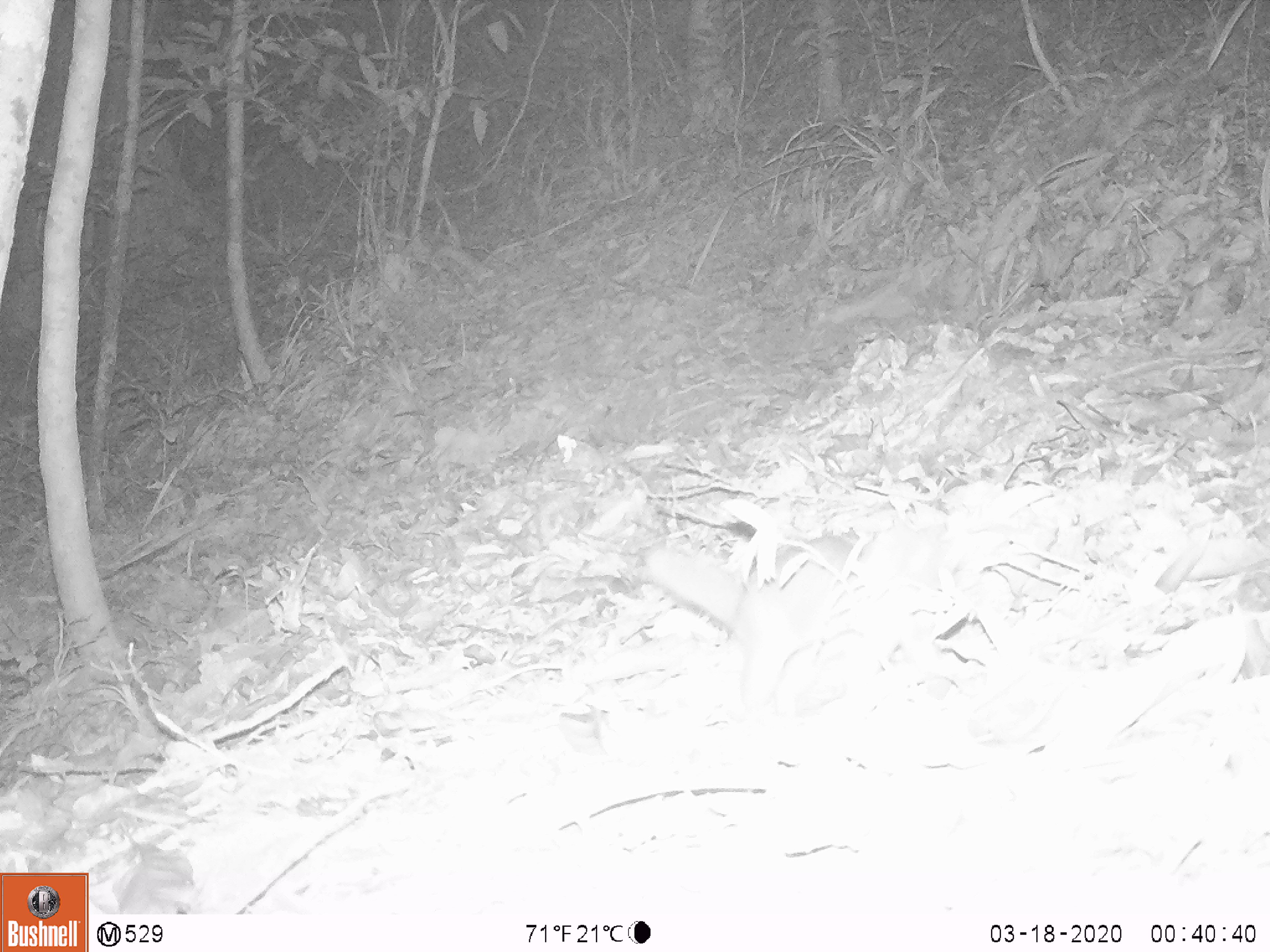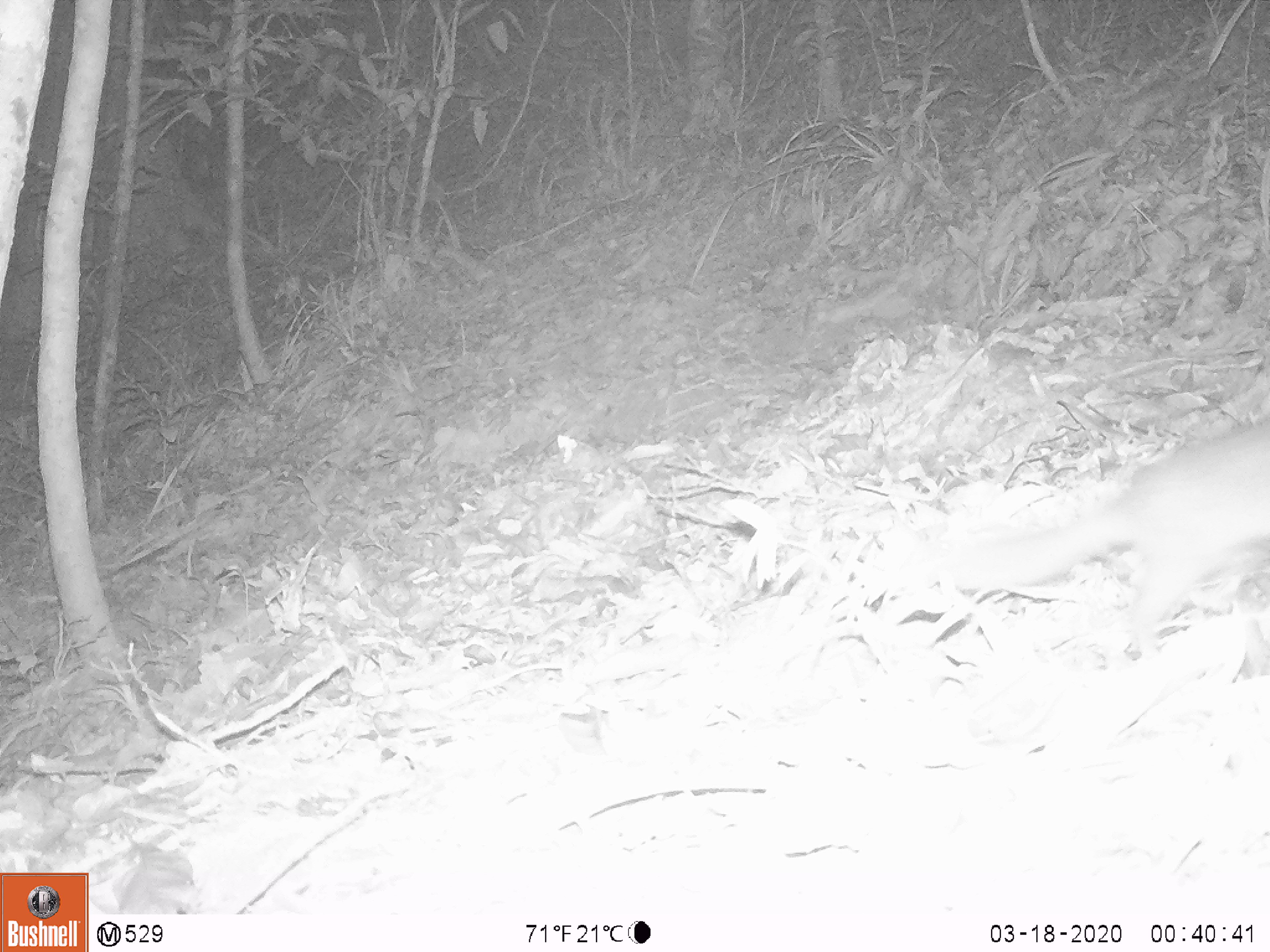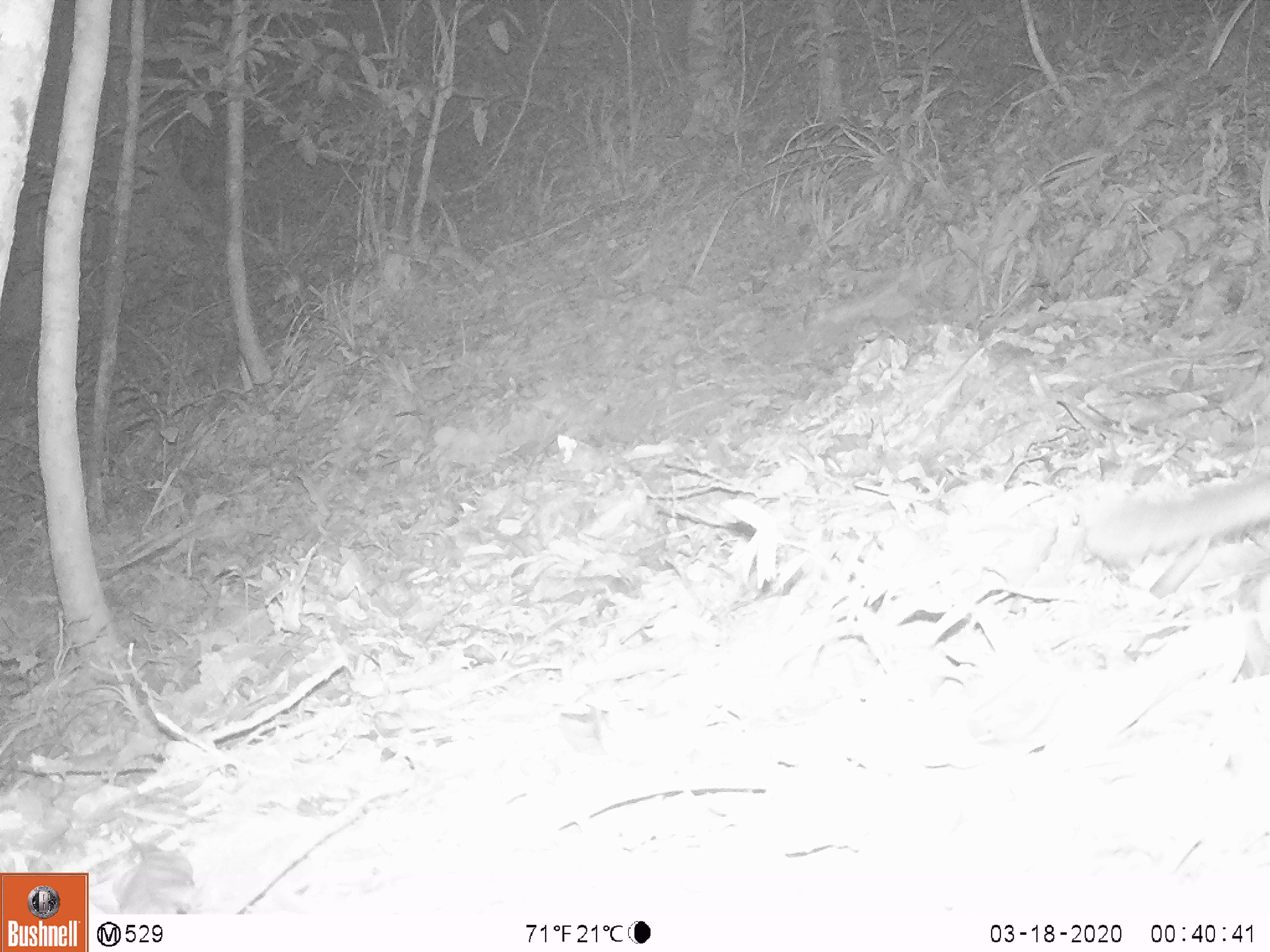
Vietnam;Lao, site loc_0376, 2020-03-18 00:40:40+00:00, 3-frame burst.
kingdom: Animalia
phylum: Chordata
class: Mammalia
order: Carnivora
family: Mustelidae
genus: Melogale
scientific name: Melogale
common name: ferret badger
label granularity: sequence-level